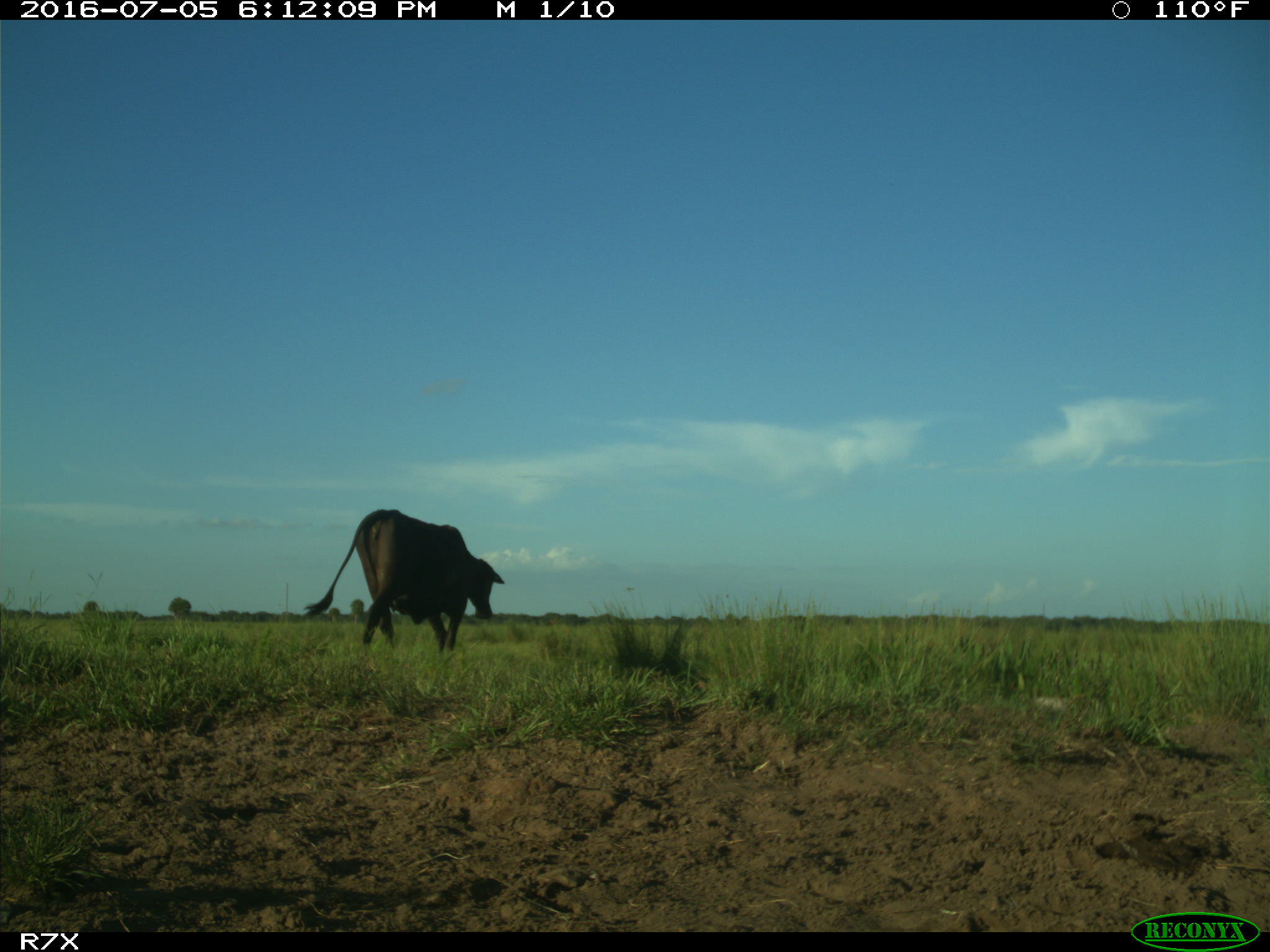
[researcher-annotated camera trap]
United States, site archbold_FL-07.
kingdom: Animalia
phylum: Chordata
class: Mammalia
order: Artiodactyla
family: Bovidae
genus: Bos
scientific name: Bos taurus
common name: domestic cow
Bos taurus (domestic cow).